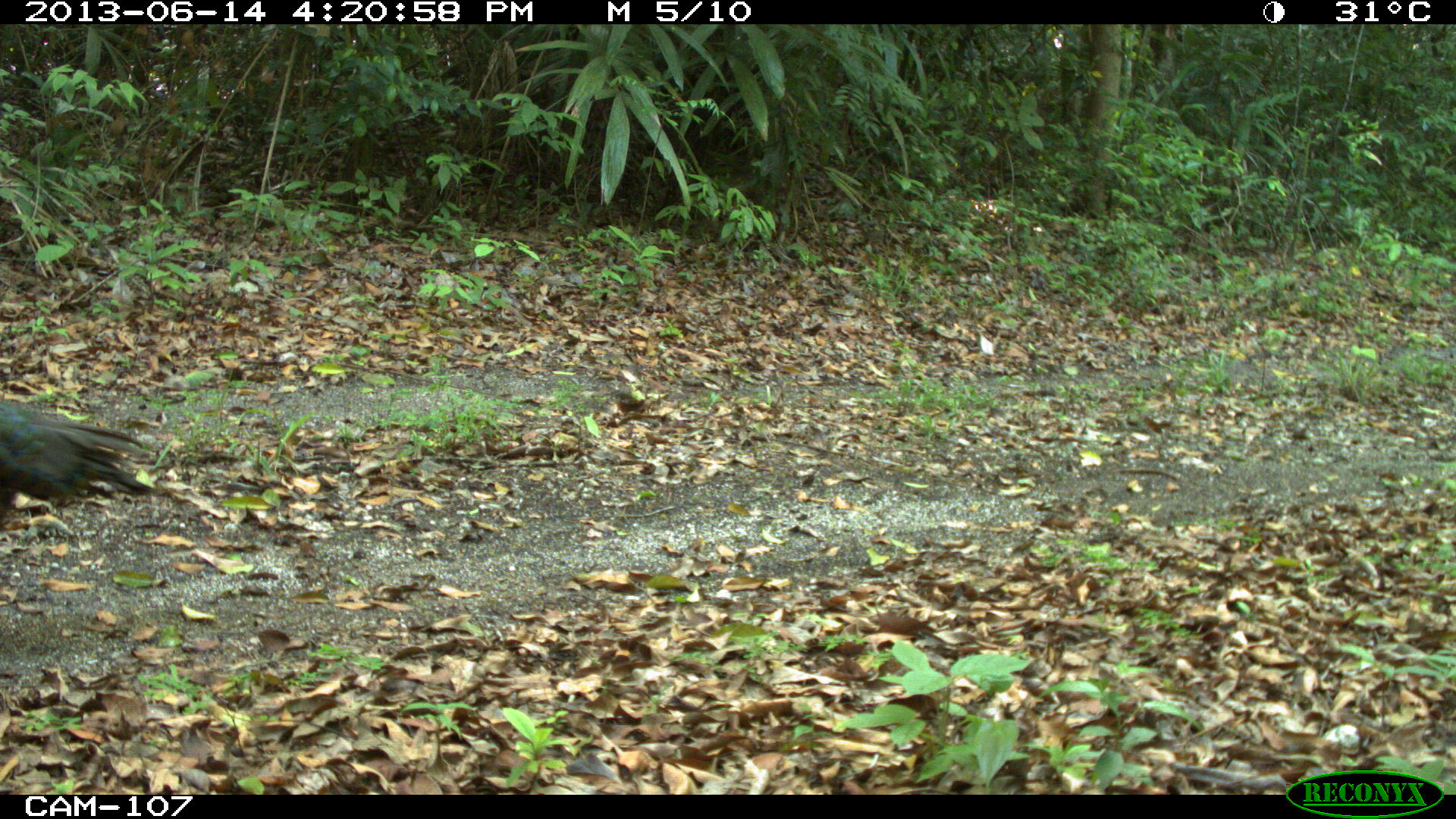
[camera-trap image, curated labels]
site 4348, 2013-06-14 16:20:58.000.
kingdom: Animalia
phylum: Chordata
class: Aves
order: Galliformes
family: Phasianidae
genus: Meleagris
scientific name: Meleagris ocellata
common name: ocellated turkey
Meleagris ocellata (ocellated turkey), count 1.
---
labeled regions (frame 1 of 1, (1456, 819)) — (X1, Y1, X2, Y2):
meleagris ocellata: (0, 399, 154, 530)